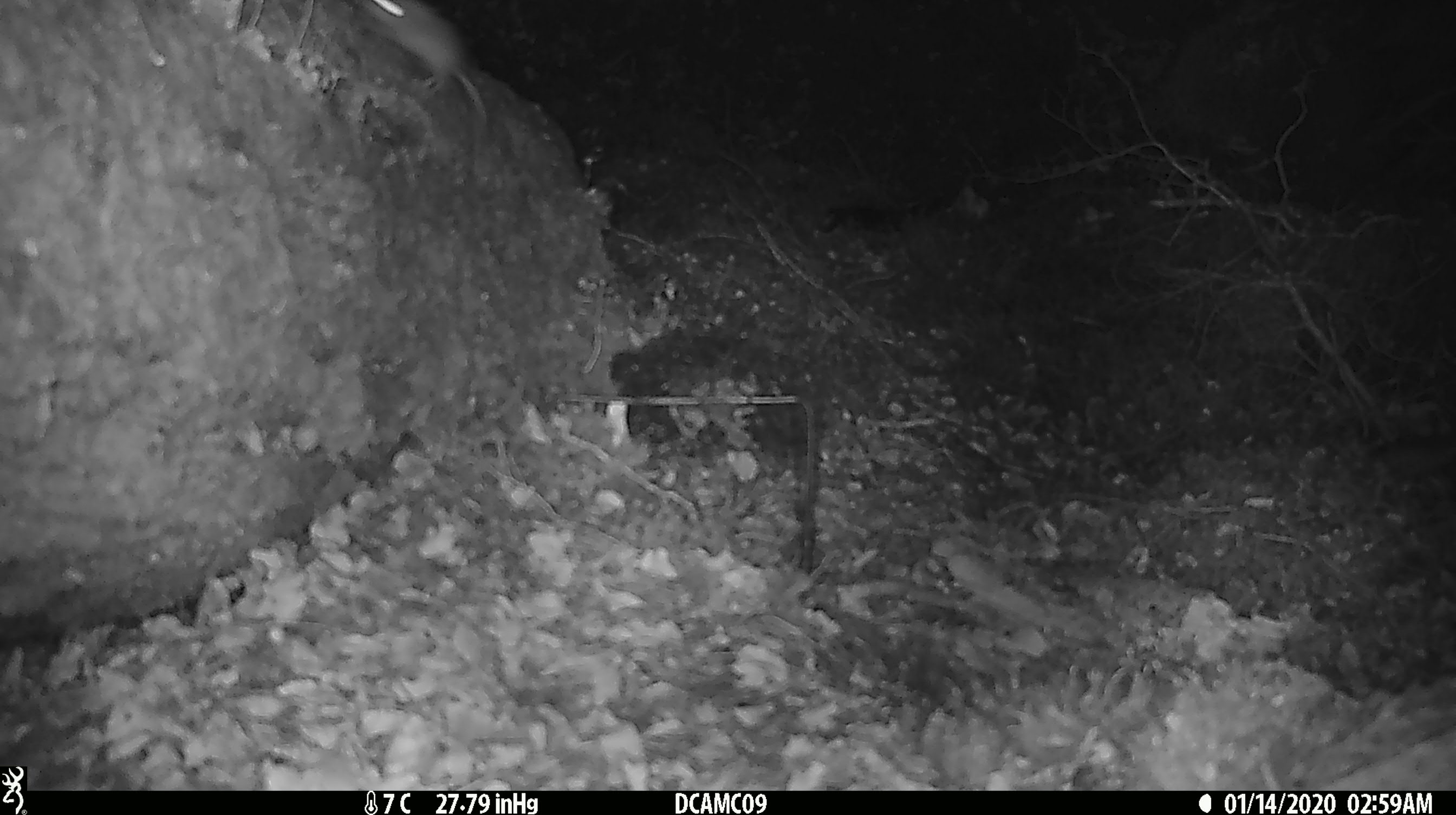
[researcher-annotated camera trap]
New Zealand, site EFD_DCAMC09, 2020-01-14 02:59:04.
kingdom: Animalia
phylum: Chordata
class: Mammalia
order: Rodentia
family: Muridae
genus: Mus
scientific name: Mus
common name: mouse